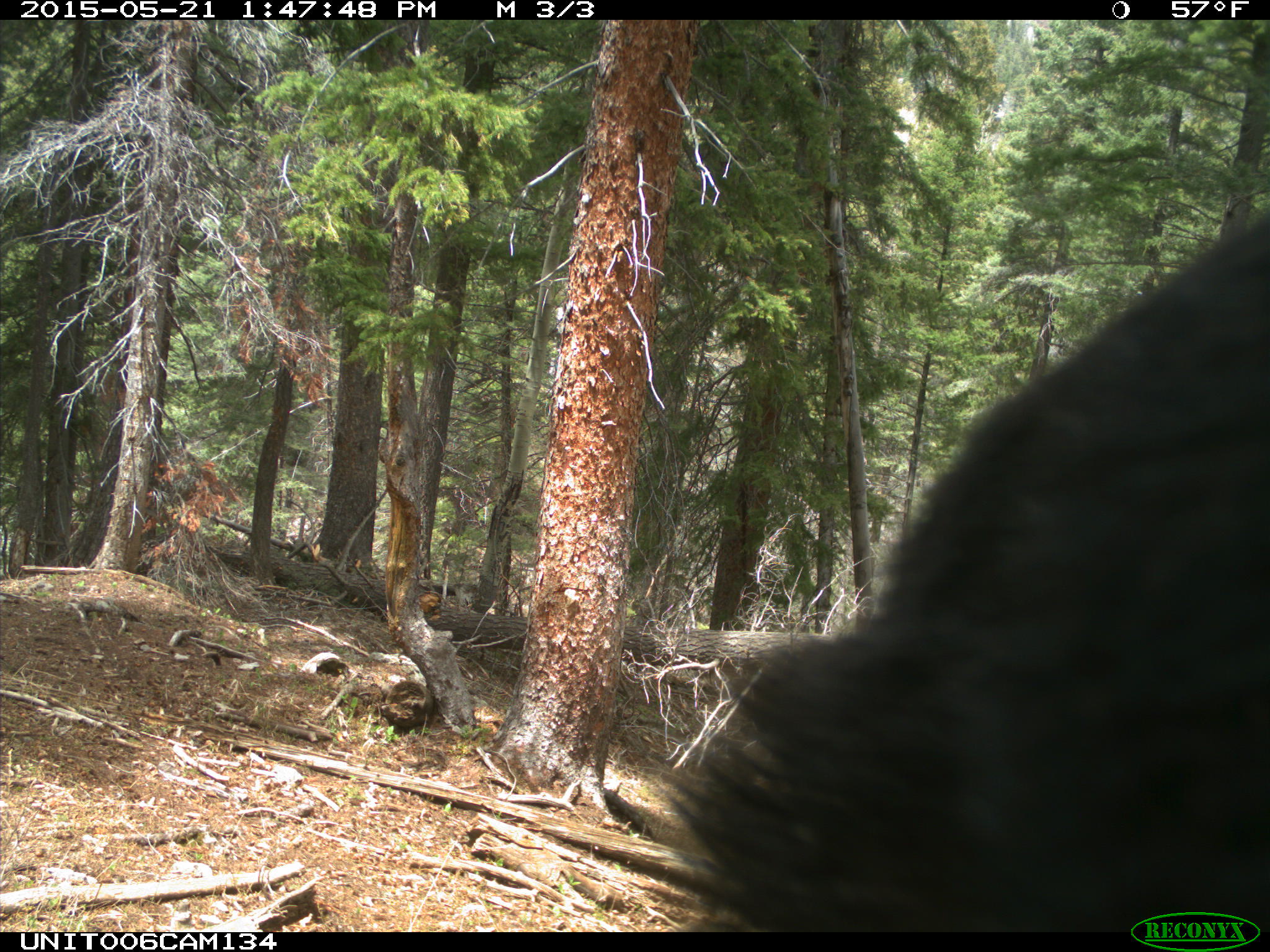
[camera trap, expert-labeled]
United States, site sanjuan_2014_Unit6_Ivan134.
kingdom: Animalia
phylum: Chordata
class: Mammalia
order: Carnivora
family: Ursidae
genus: Ursus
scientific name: Ursus americanus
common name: american black bear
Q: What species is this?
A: Ursus americanus (american black bear).